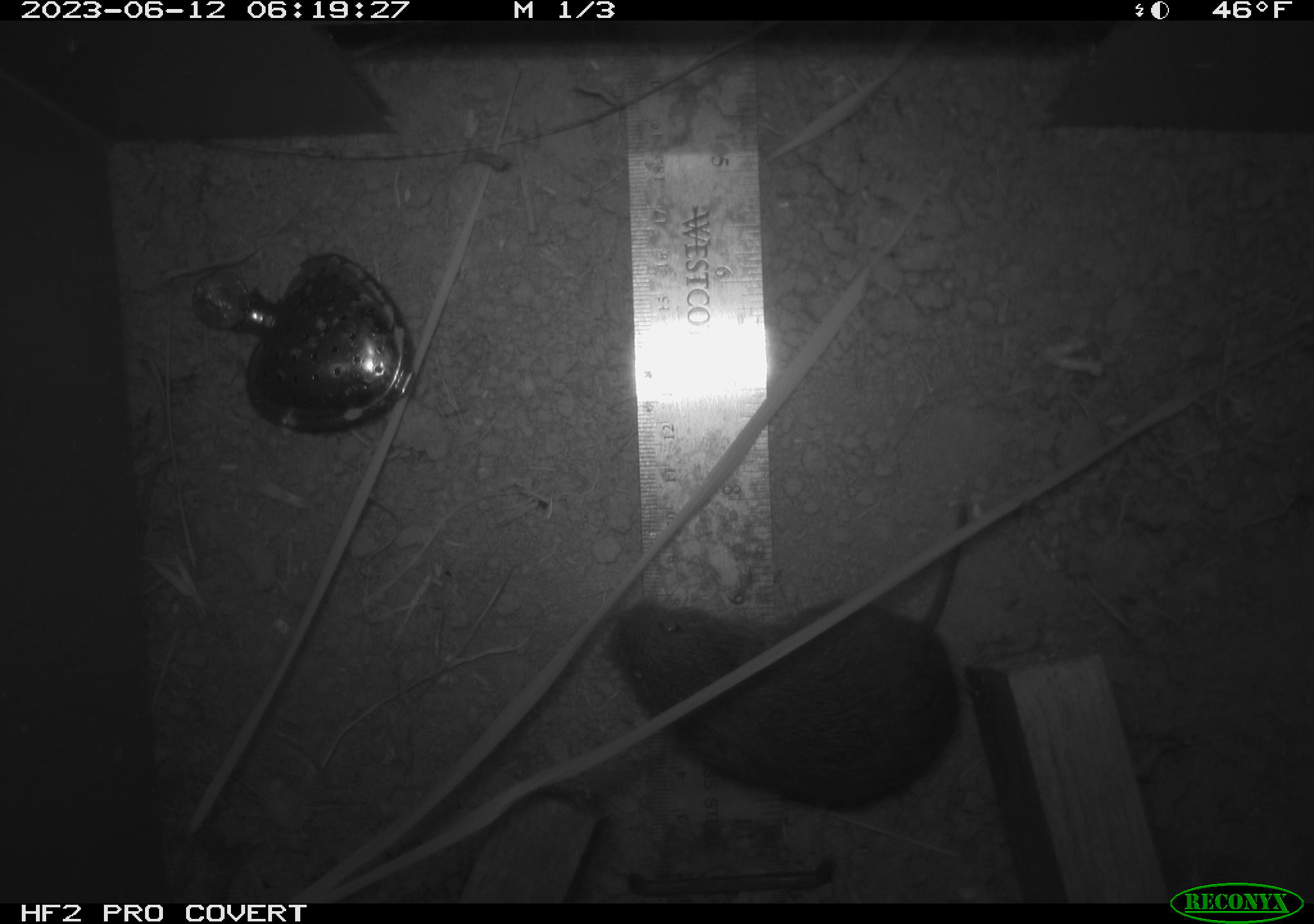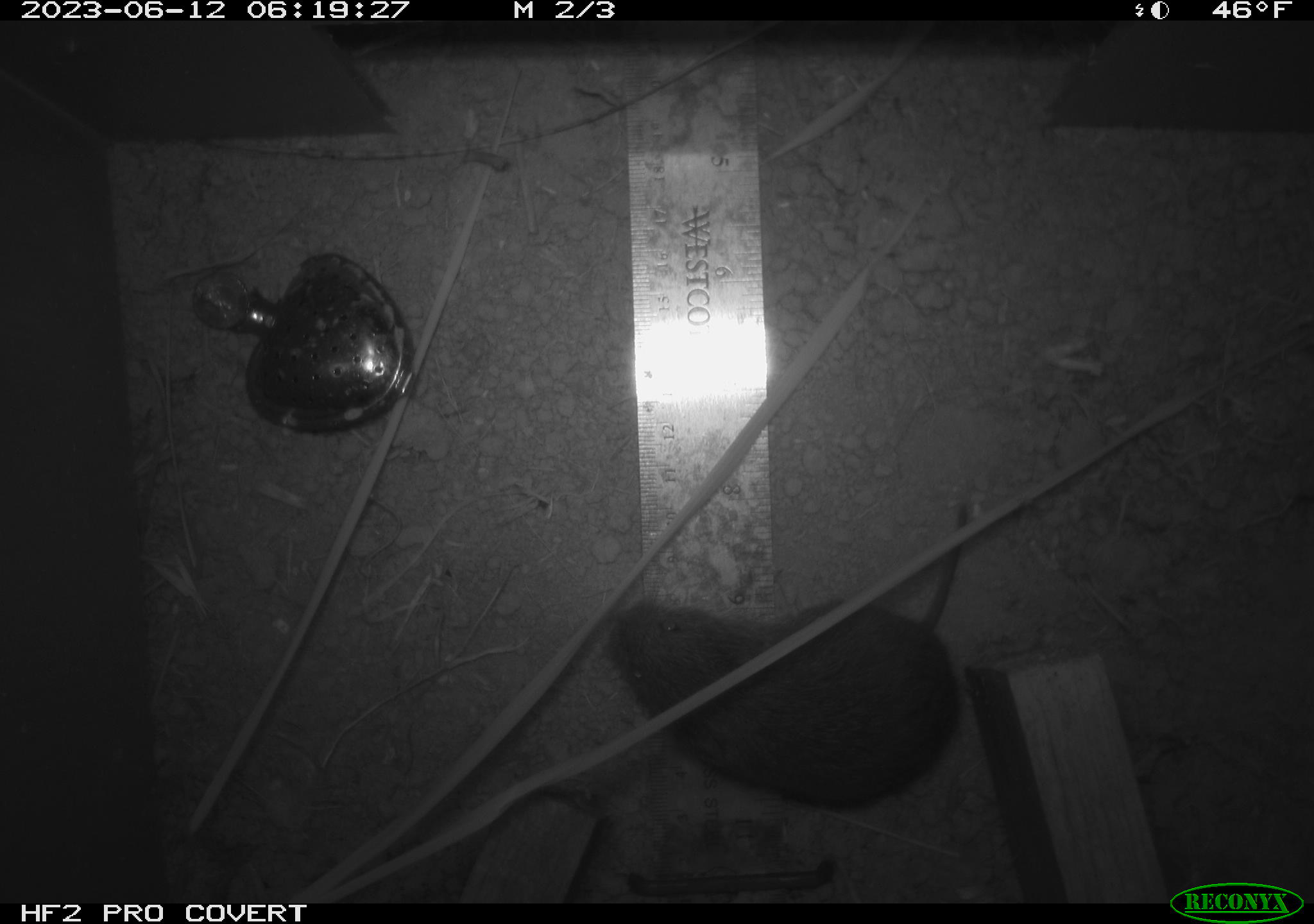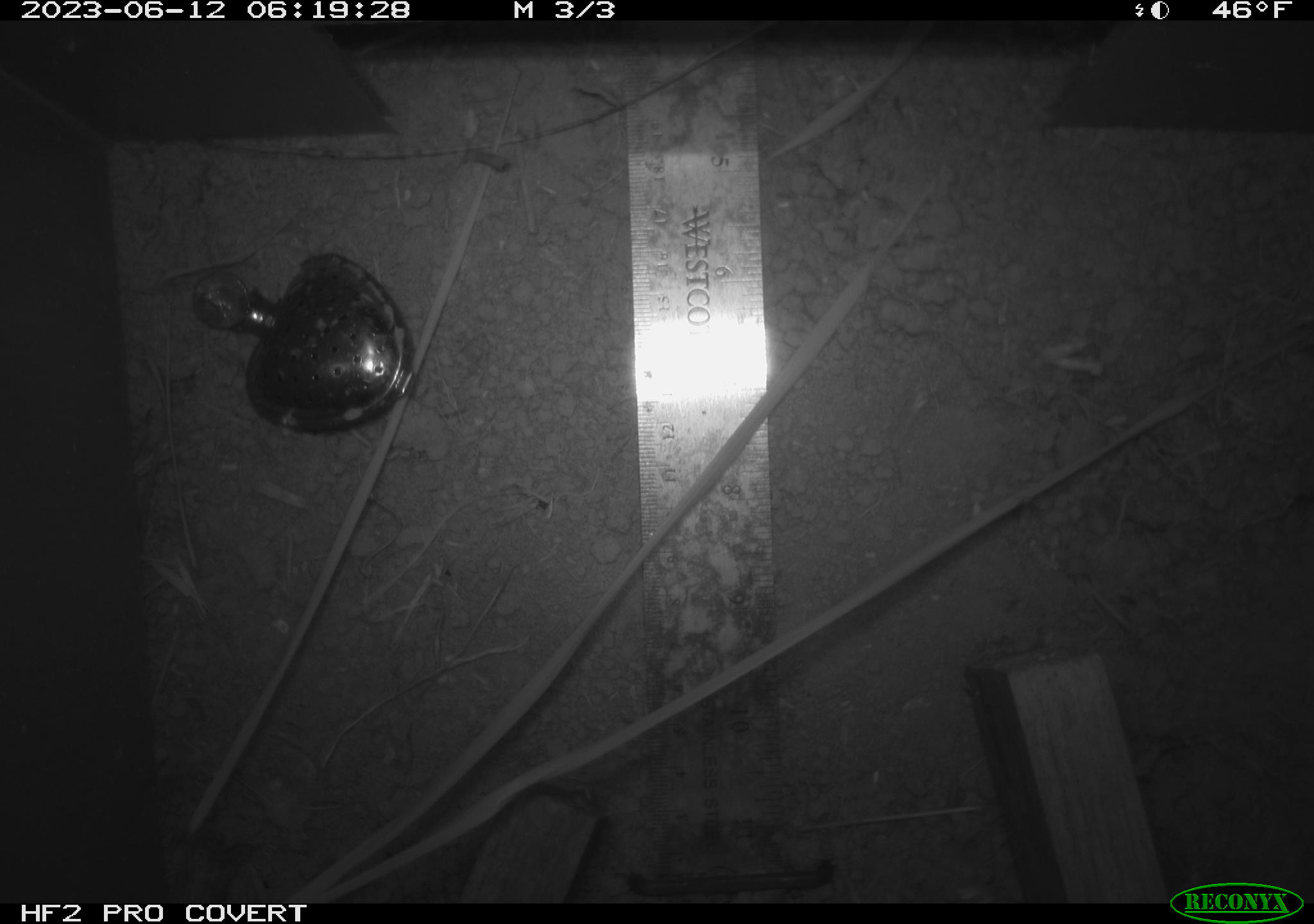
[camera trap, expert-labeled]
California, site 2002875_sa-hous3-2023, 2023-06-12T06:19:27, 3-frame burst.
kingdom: Animalia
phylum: Chordata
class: Mammalia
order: Rodentia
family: Cricetidae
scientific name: Arvicolinae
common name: voles, lemmings, and muskrats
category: arvicolinae subfamily